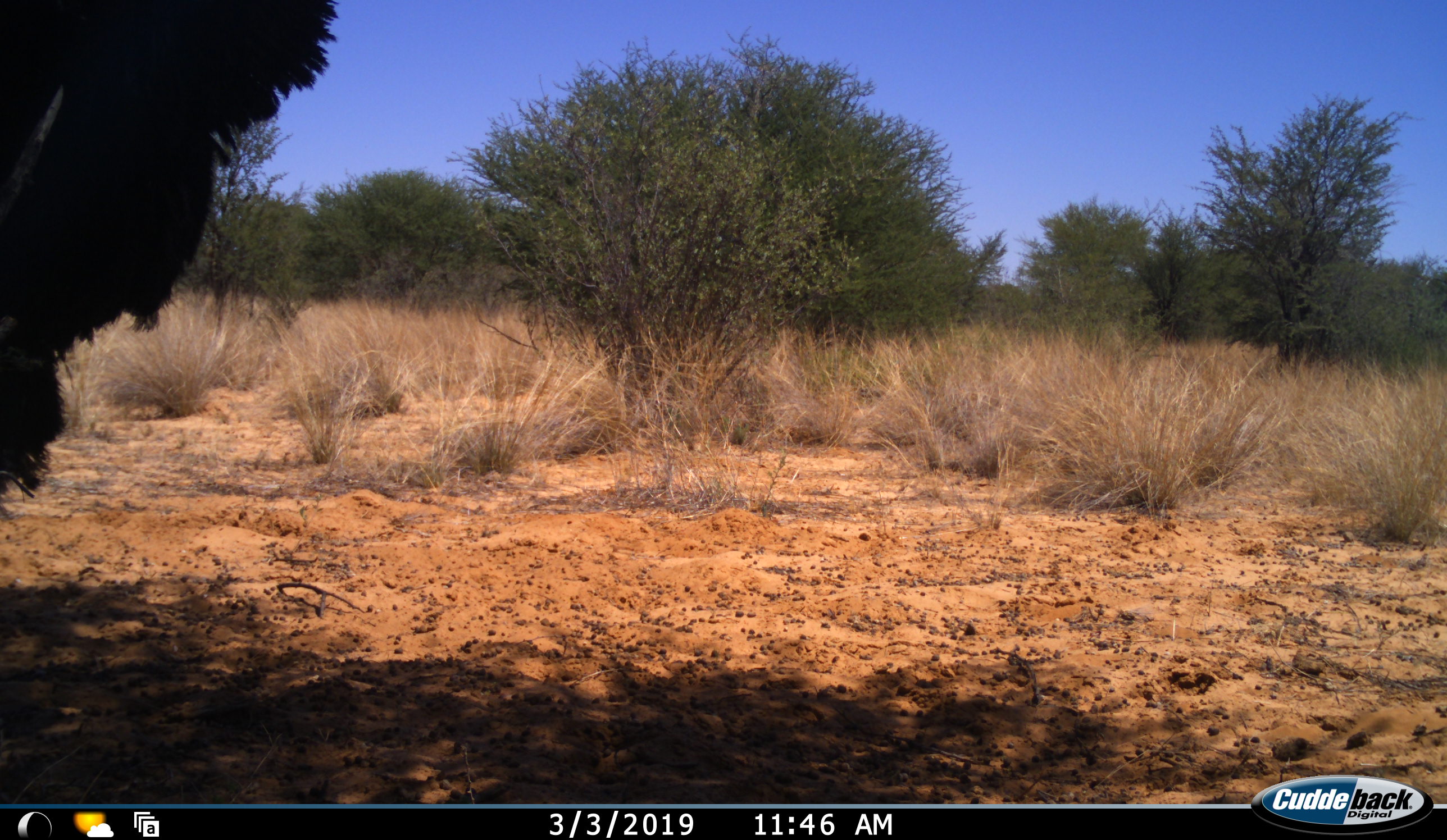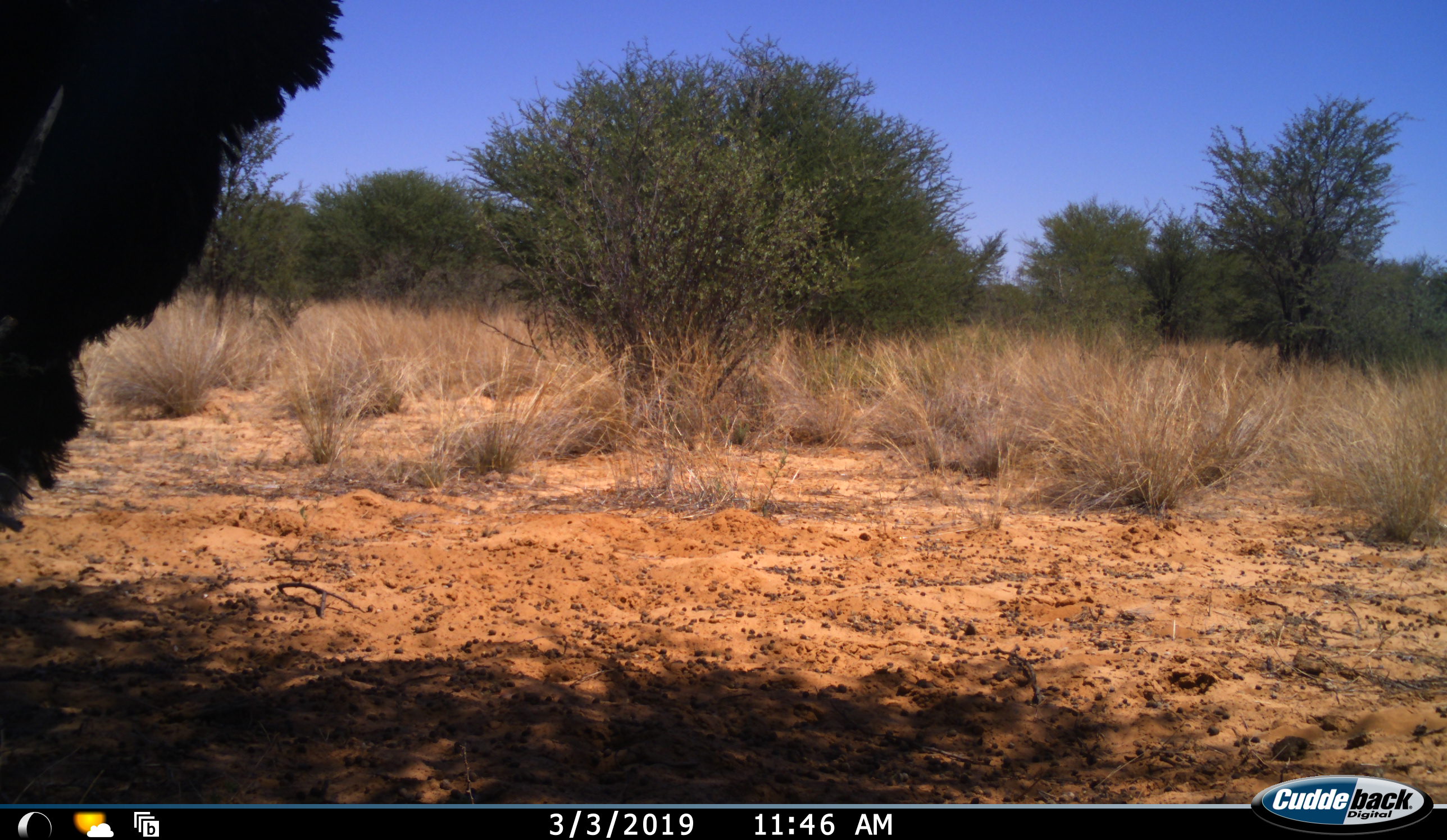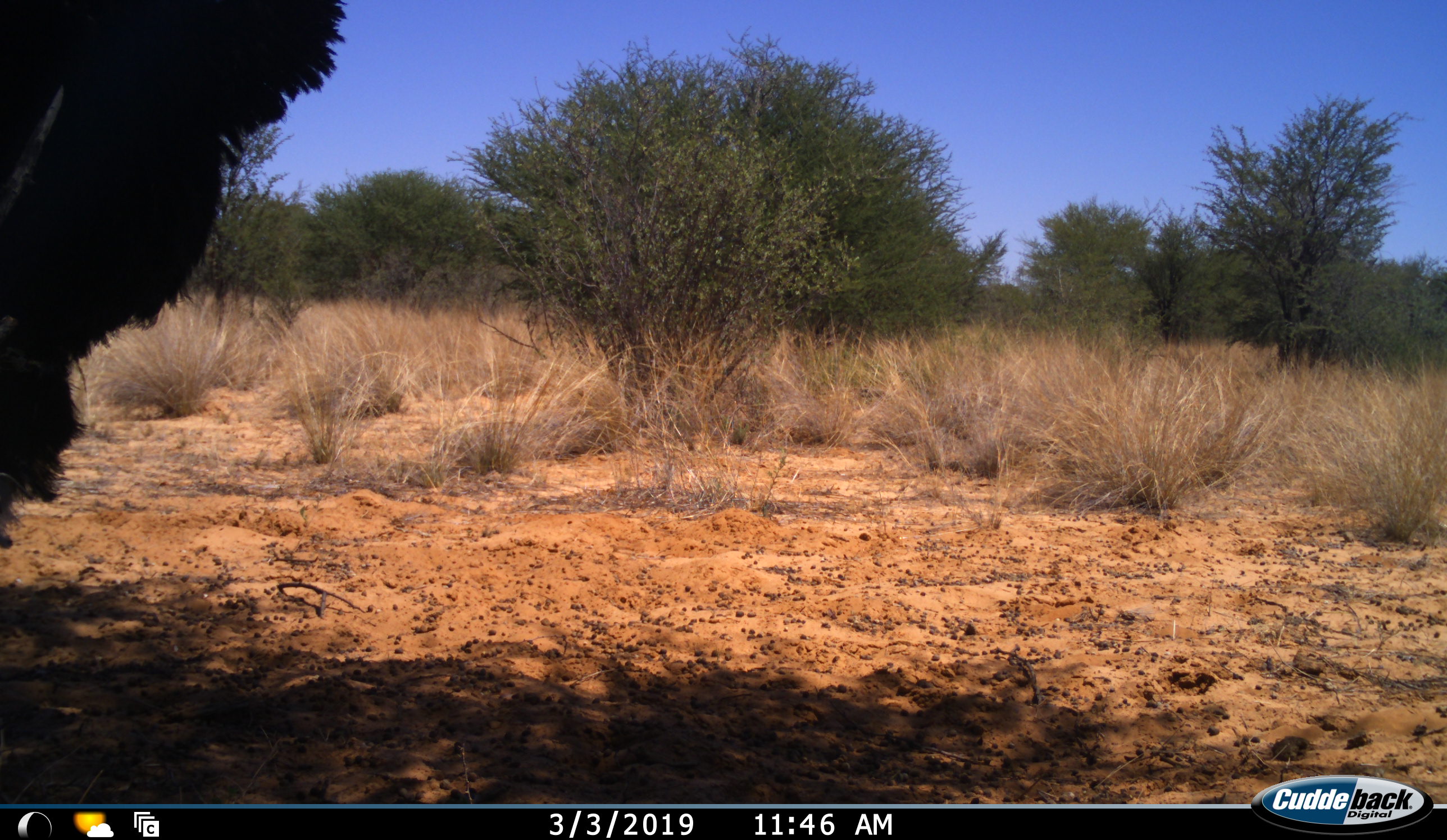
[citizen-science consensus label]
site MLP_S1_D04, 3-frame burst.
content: unidentified animal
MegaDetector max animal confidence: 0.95